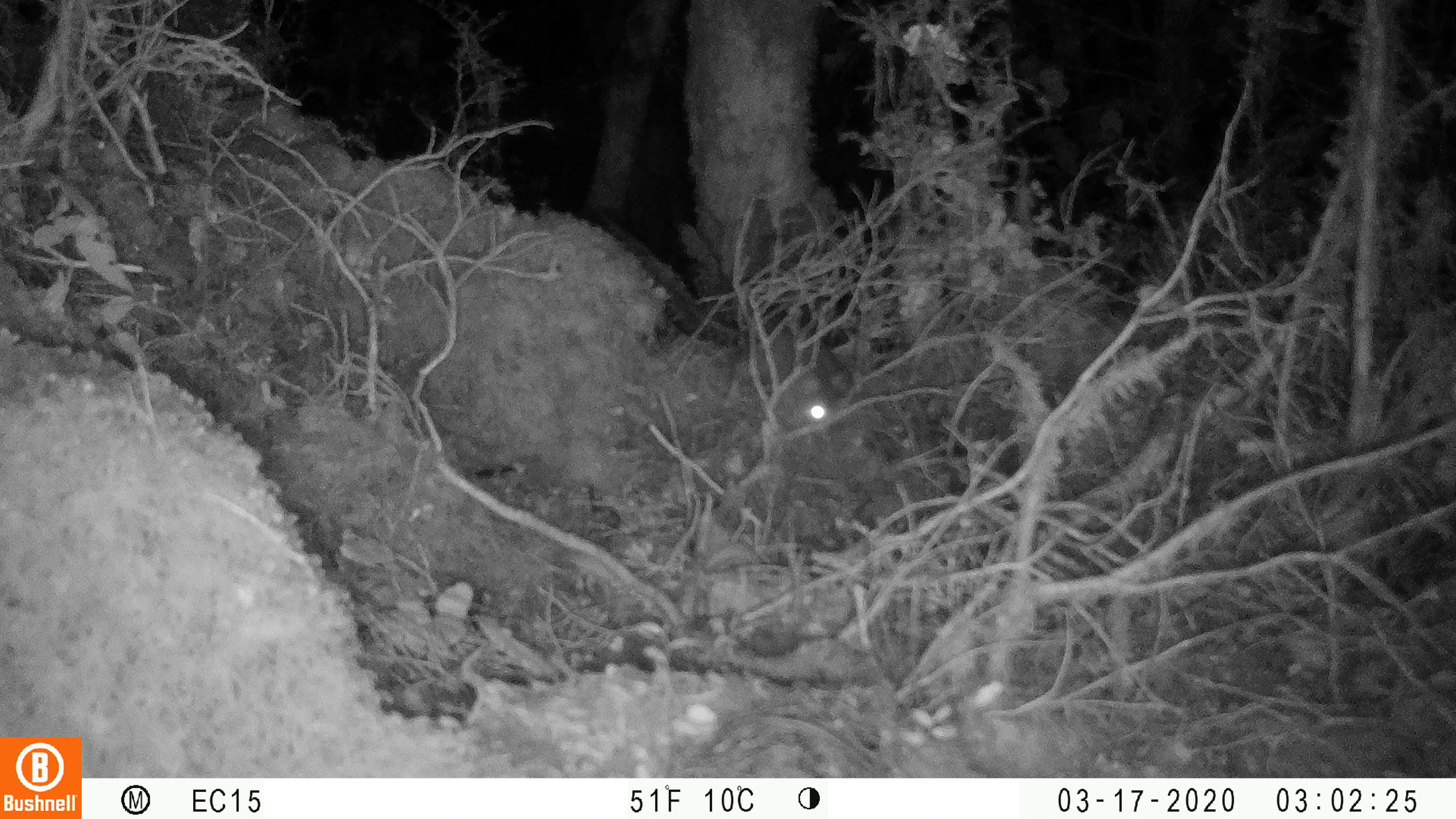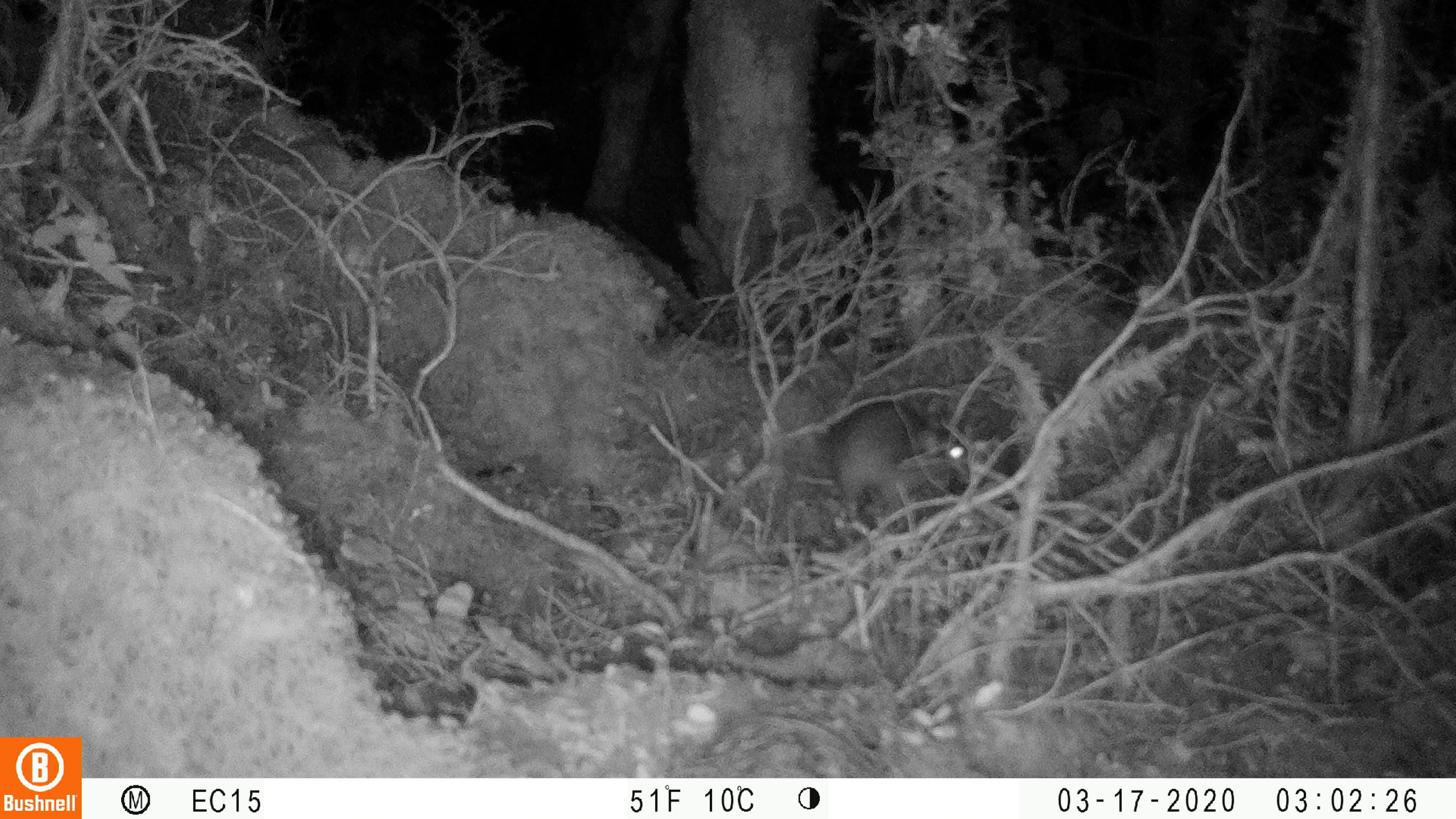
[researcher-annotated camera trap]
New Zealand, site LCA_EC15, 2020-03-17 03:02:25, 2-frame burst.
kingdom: Animalia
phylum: Chordata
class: Mammalia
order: Rodentia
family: Muridae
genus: Rattus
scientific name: Rattus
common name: rat